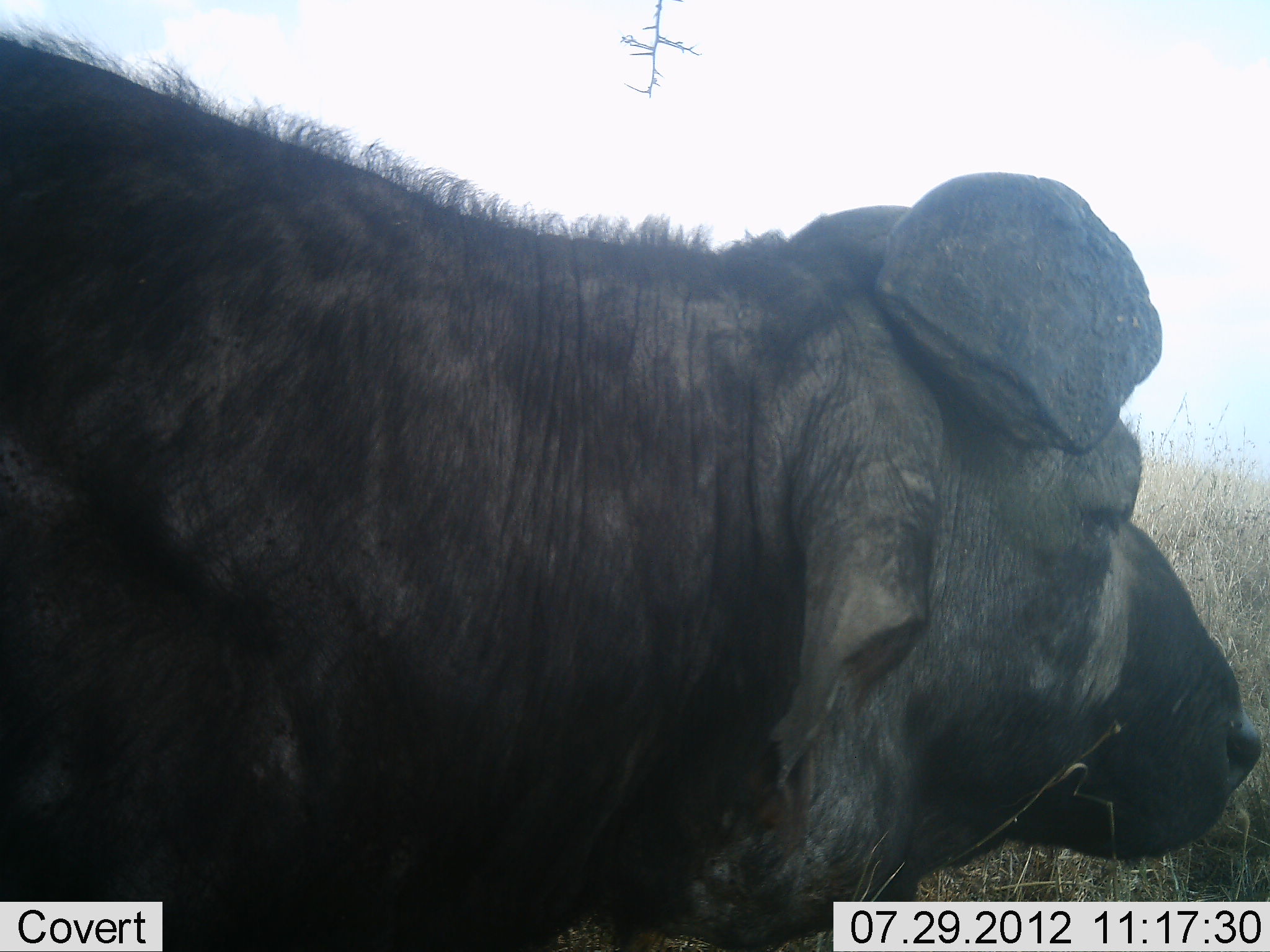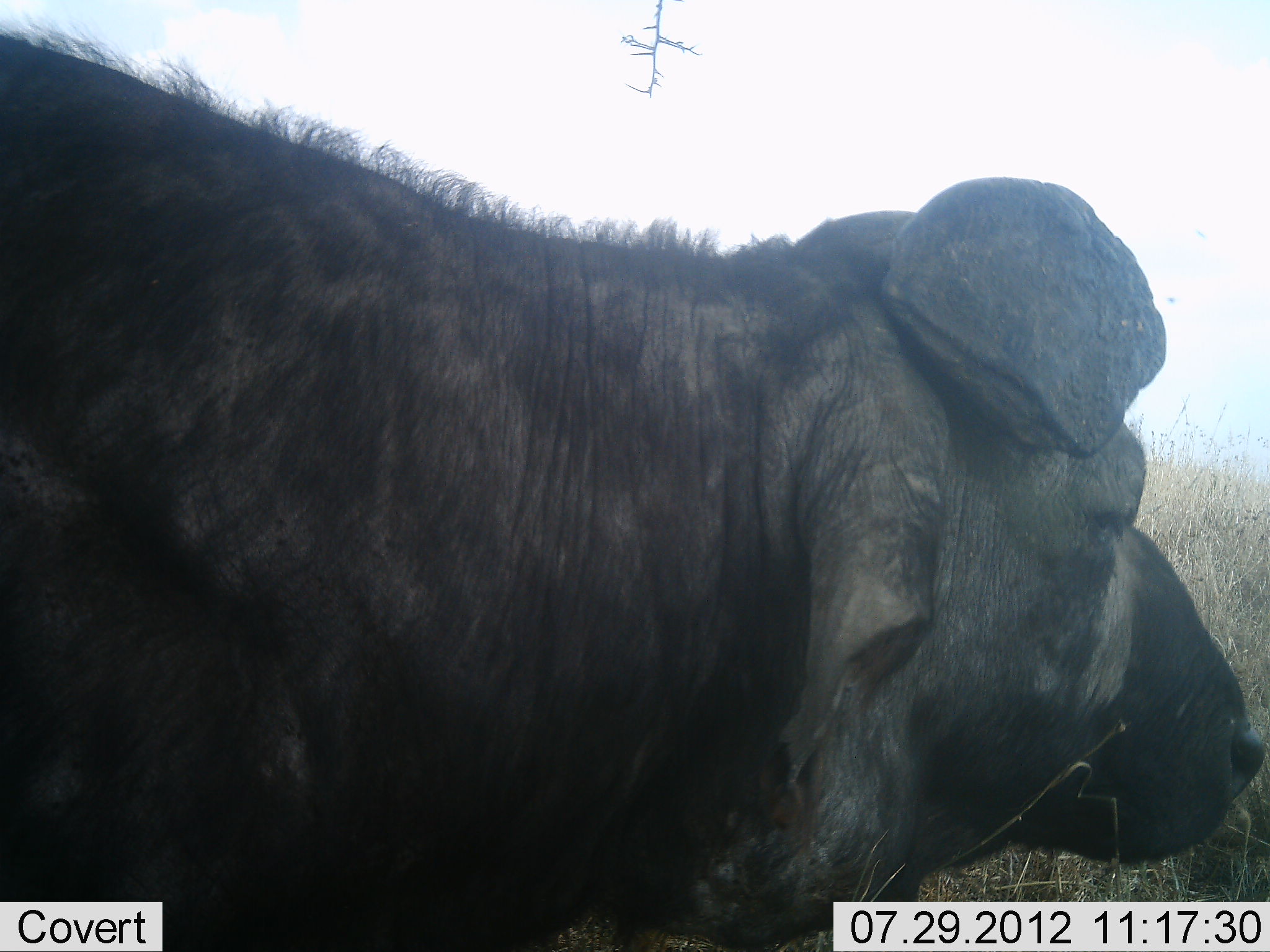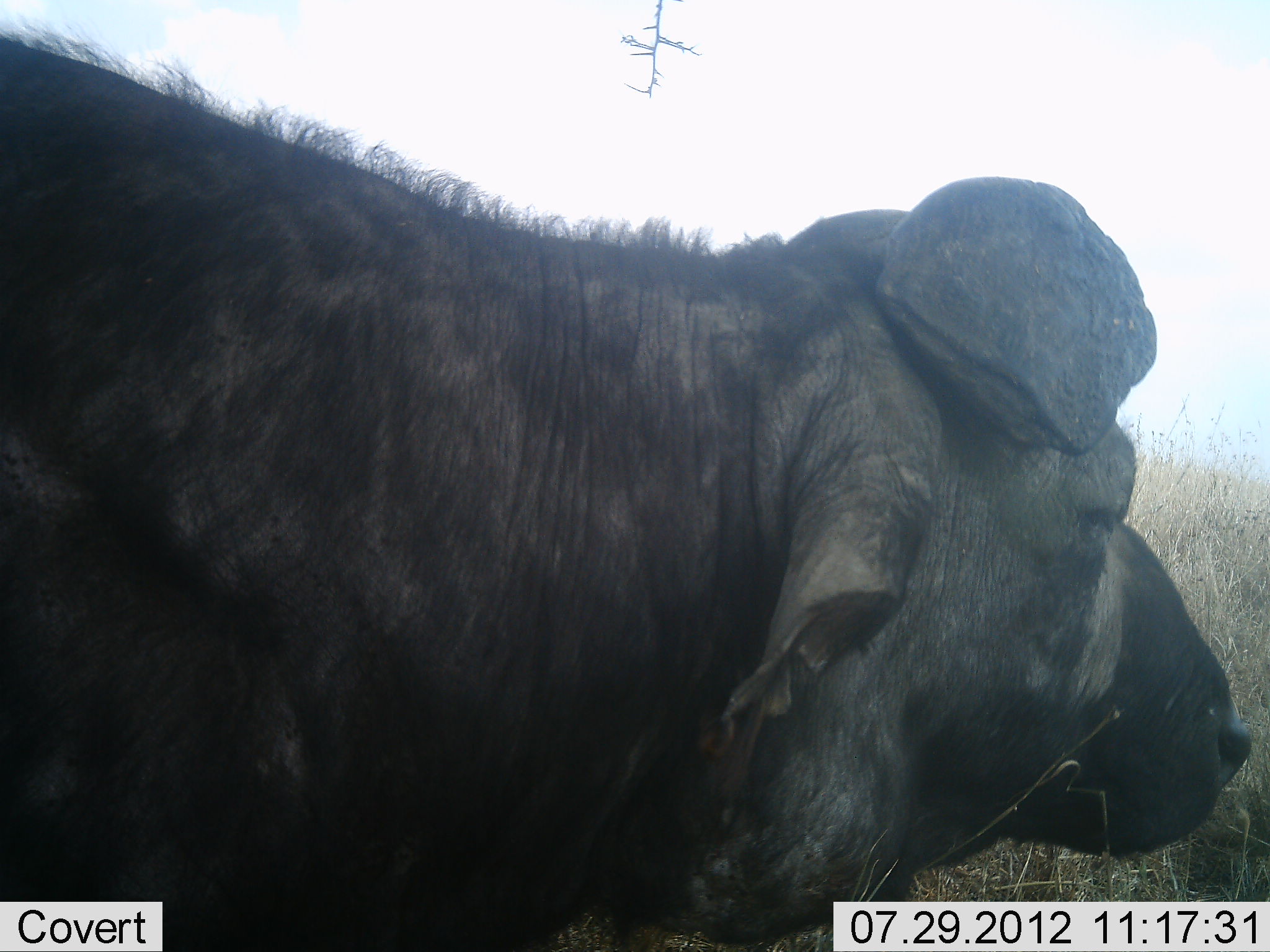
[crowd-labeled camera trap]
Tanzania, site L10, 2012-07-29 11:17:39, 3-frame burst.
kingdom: Animalia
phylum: Chordata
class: Mammalia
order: Artiodactyla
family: Bovidae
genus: Syncerus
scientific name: Syncerus caffer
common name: cape buffalo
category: buffalo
Buffalo (cape buffalo) (Syncerus caffer), count 1. Behavior (volunteer vote fractions): standing 40%, resting 60%, moving 0%, interacting 0%. Young present (vote fraction): 0%. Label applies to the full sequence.